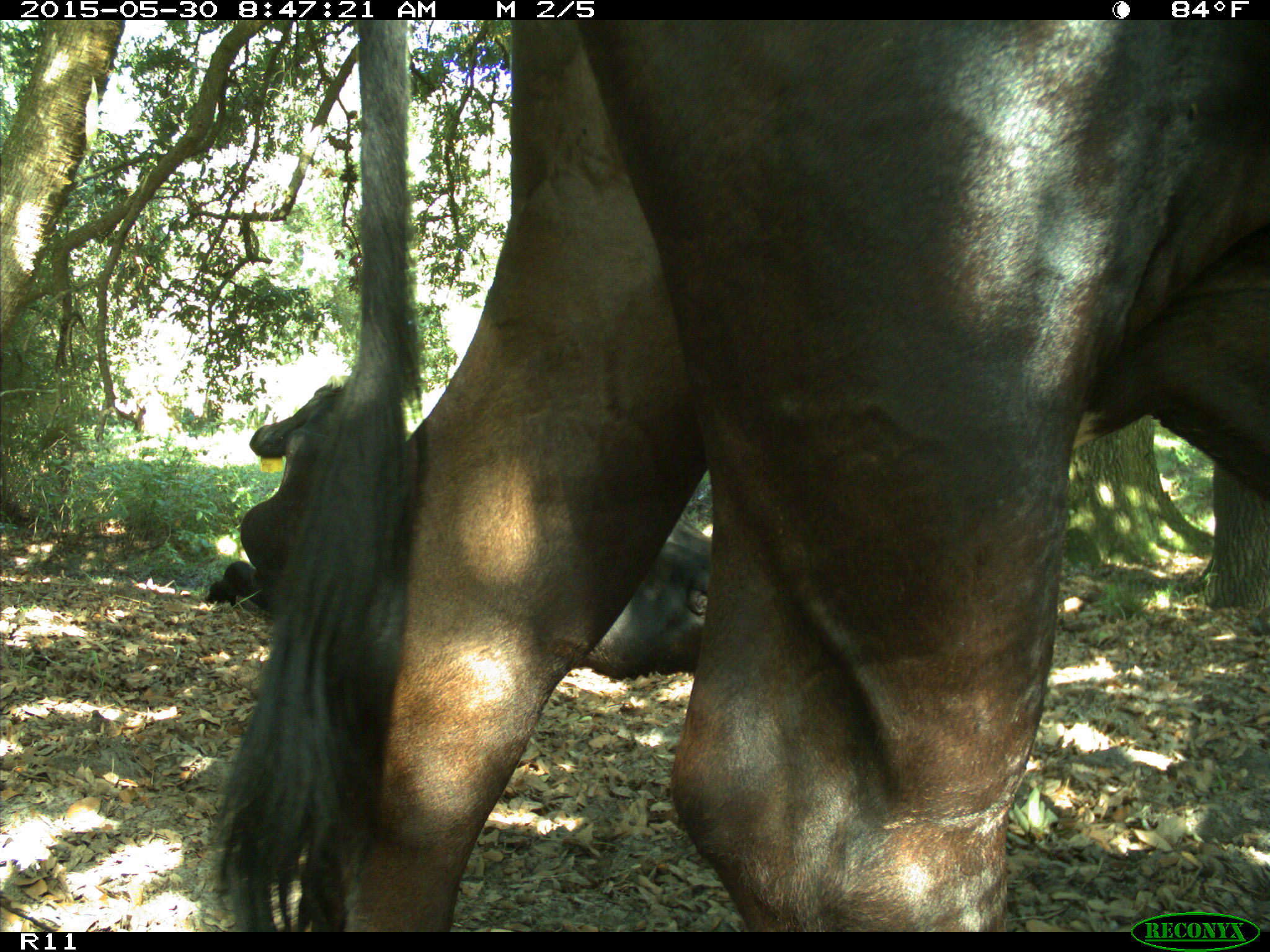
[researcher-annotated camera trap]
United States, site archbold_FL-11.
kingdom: Animalia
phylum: Chordata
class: Mammalia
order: Artiodactyla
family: Bovidae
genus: Bos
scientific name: Bos taurus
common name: domestic cow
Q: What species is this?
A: Bos taurus (domestic cow).